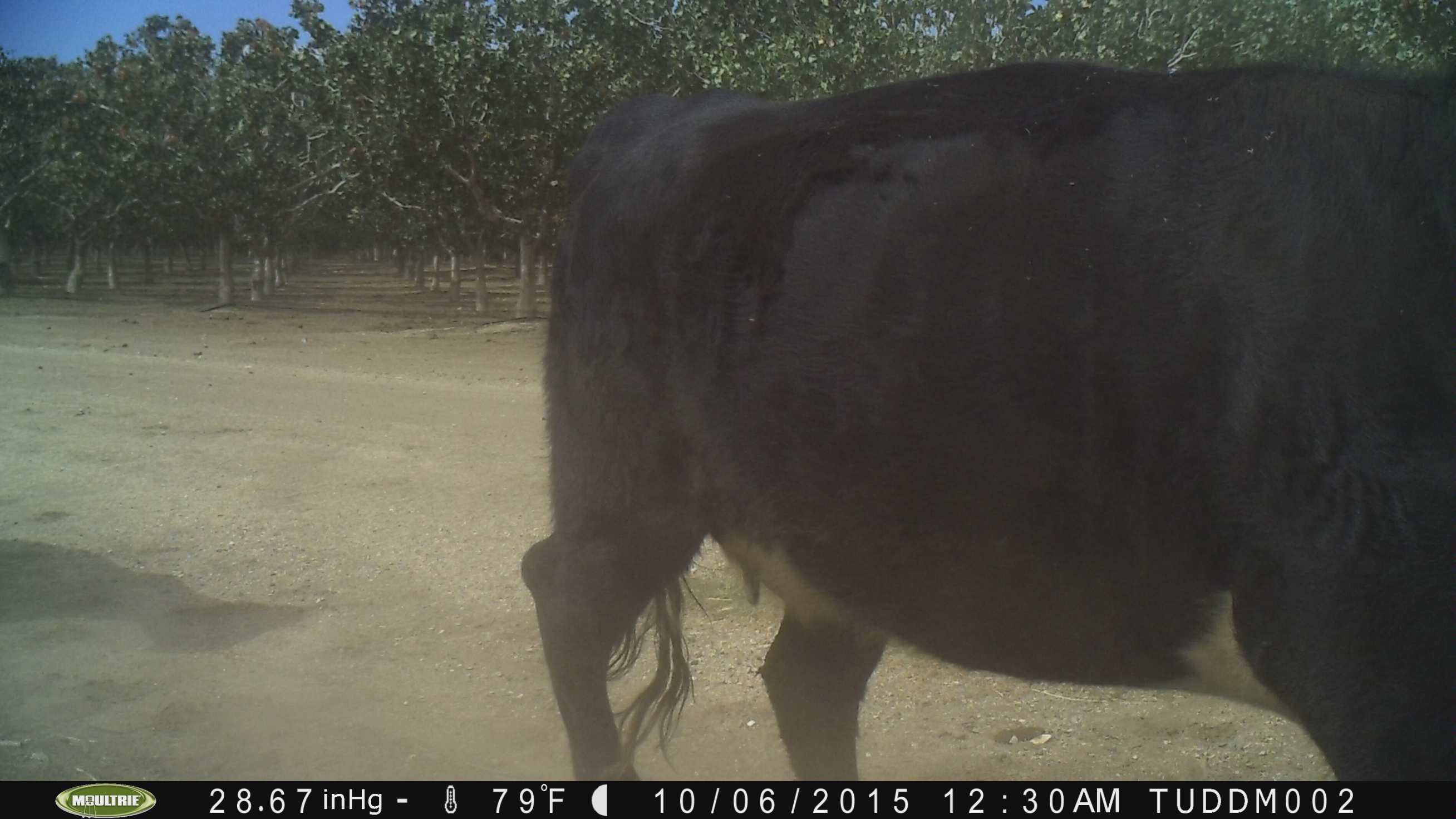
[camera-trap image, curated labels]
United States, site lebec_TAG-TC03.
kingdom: Animalia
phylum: Chordata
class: Mammalia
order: Artiodactyla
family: Bovidae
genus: Bos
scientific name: Bos taurus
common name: domestic cow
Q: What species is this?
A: Bos taurus (domestic cow).